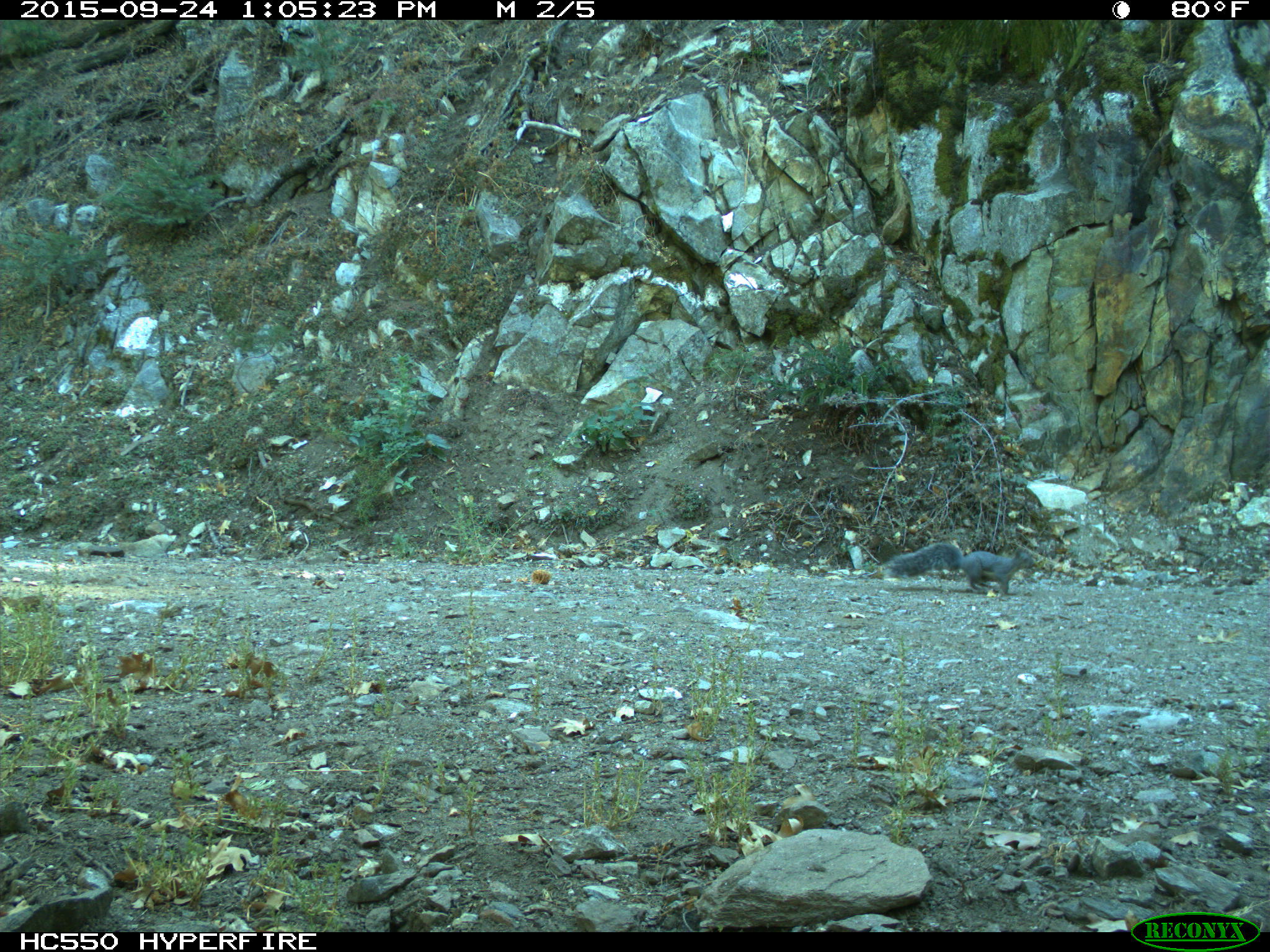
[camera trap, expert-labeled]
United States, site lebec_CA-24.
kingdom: Animalia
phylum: Chordata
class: Mammalia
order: Rodentia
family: Sciuridae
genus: Sciurus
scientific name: Sciurus carolinensis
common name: eastern gray squirrel